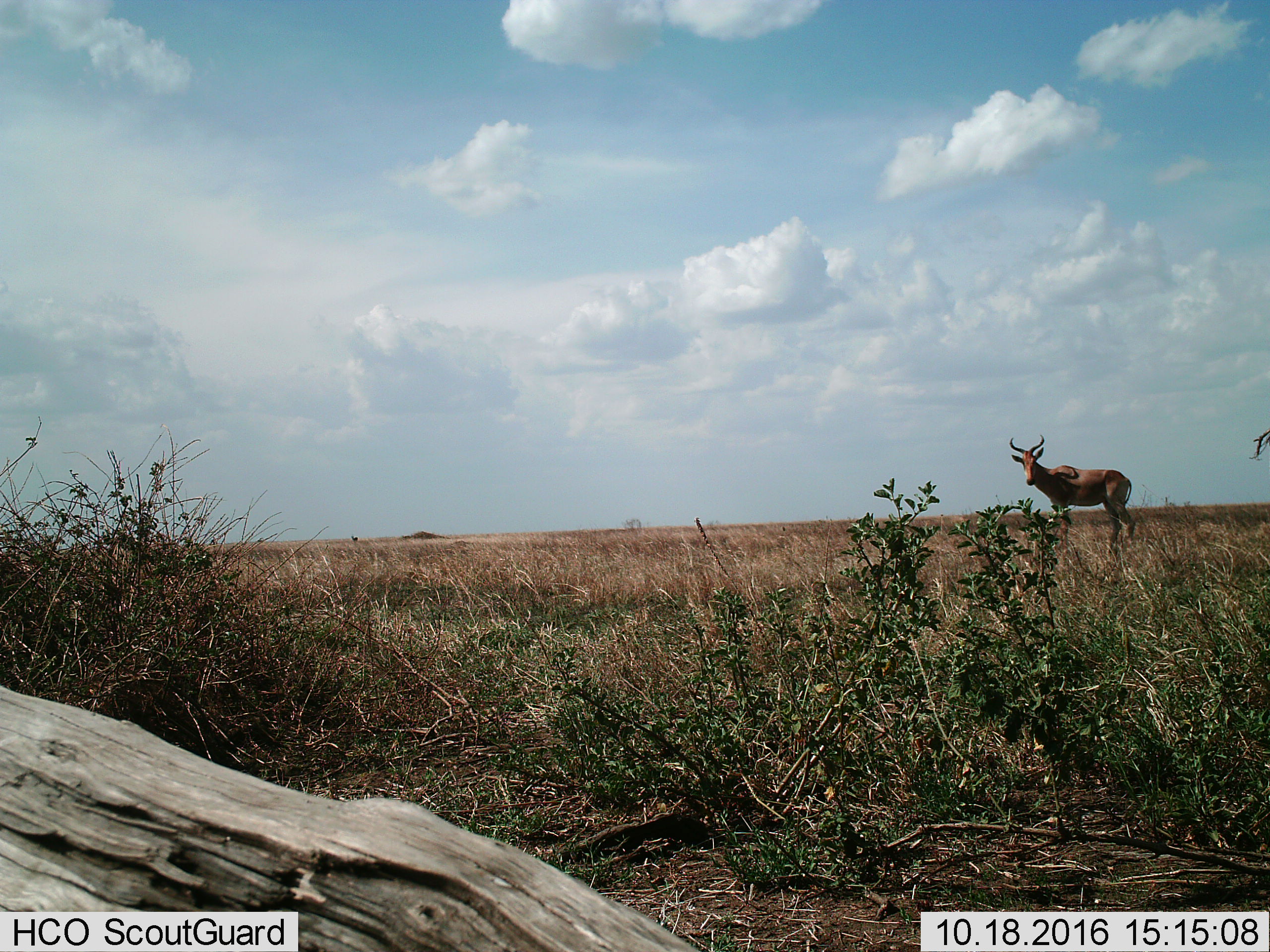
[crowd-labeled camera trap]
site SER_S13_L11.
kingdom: Animalia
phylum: Chordata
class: Mammalia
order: Artiodactyla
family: Bovidae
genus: Alcelaphus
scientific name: Alcelaphus buselaphus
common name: hartebeest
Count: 1.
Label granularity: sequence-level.